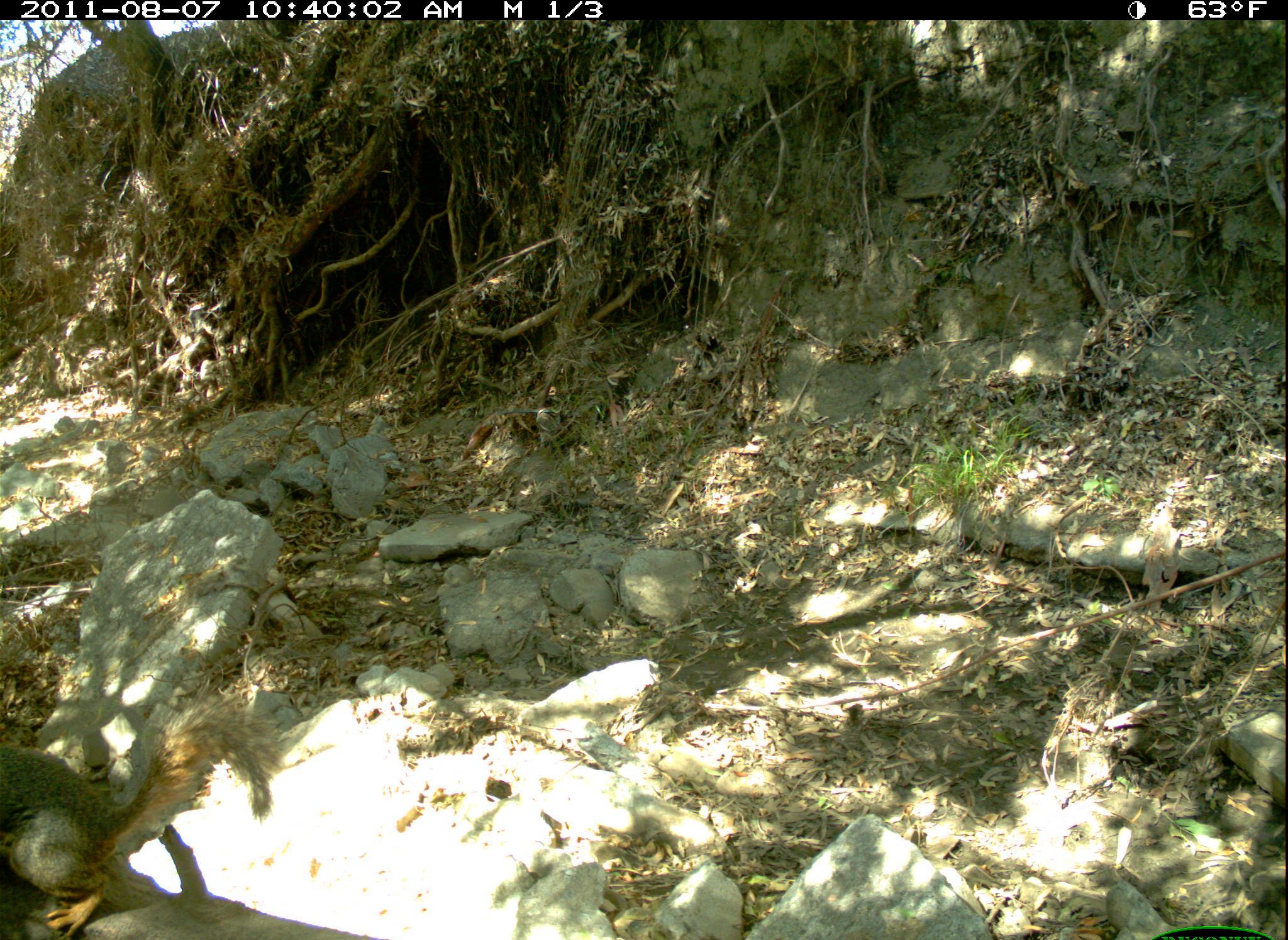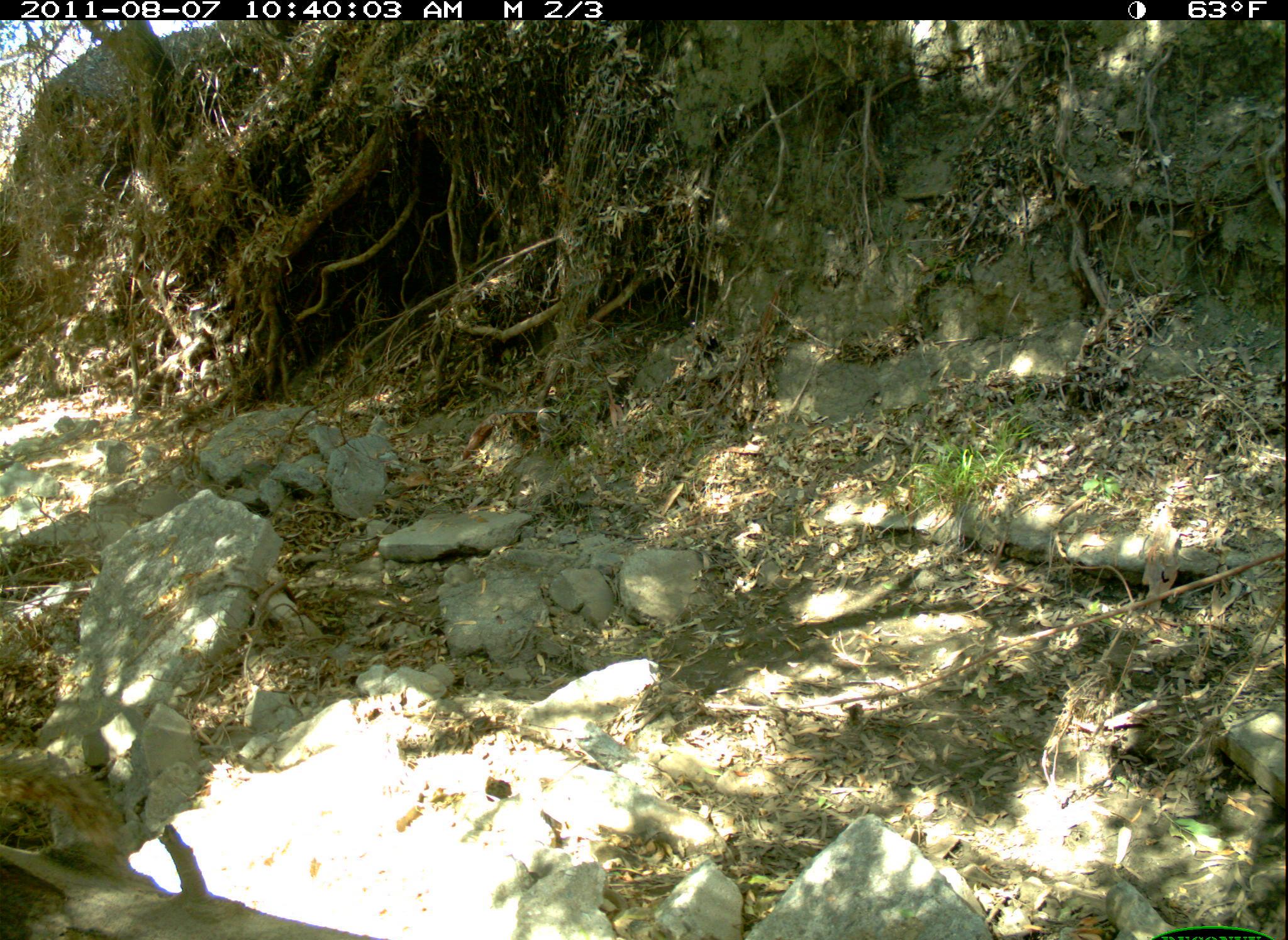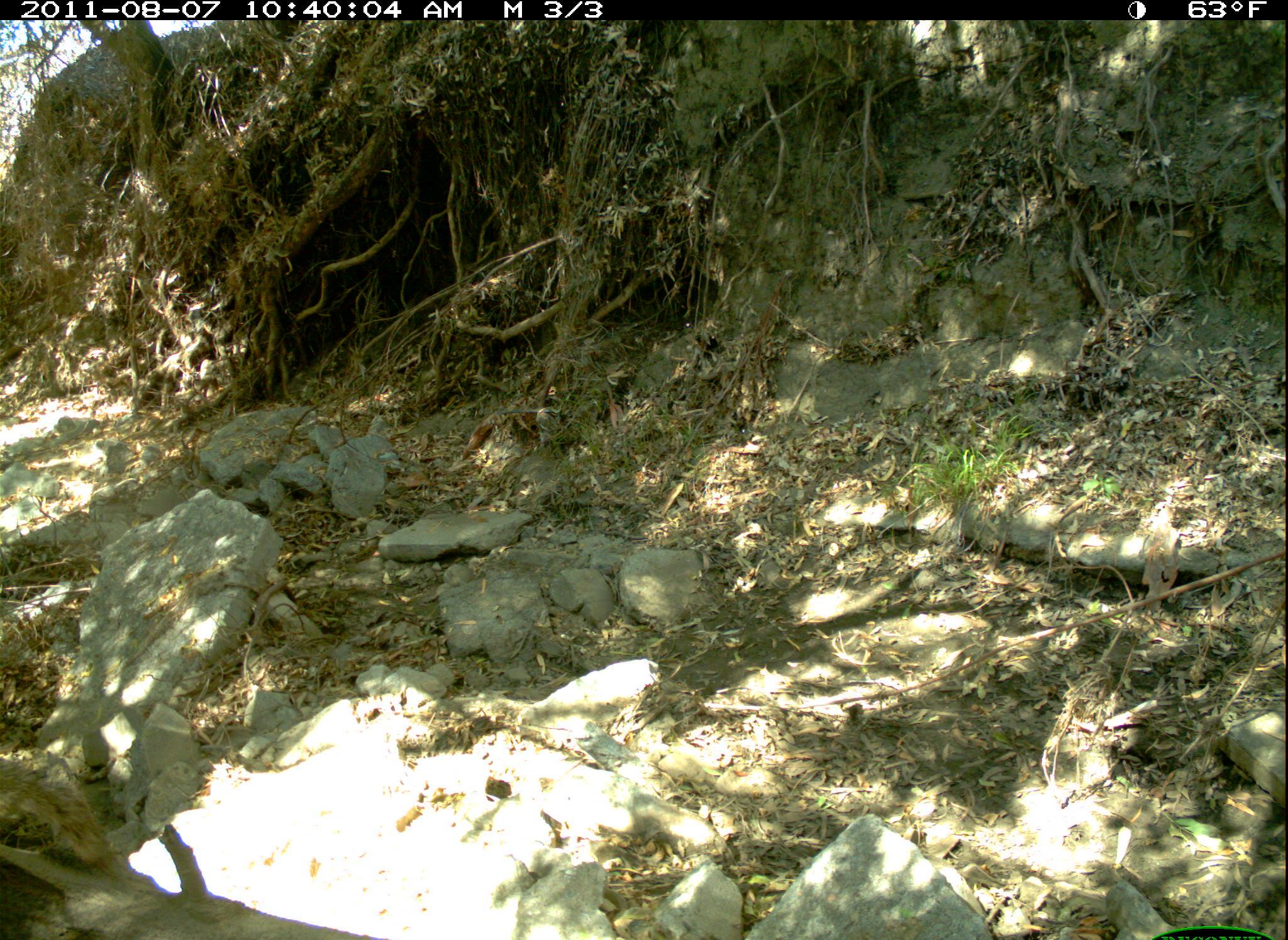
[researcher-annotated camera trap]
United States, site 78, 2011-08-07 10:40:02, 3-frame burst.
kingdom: Animalia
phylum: Chordata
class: Mammalia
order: Rodentia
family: Sciuridae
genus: Sciurus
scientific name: Sciurus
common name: squirrel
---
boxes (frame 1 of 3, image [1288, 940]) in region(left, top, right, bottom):
squirrel: region(5, 696, 283, 926)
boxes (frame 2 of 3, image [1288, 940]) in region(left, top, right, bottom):
squirrel: region(6, 738, 127, 847)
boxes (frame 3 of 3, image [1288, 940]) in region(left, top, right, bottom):
squirrel: region(3, 747, 126, 870)